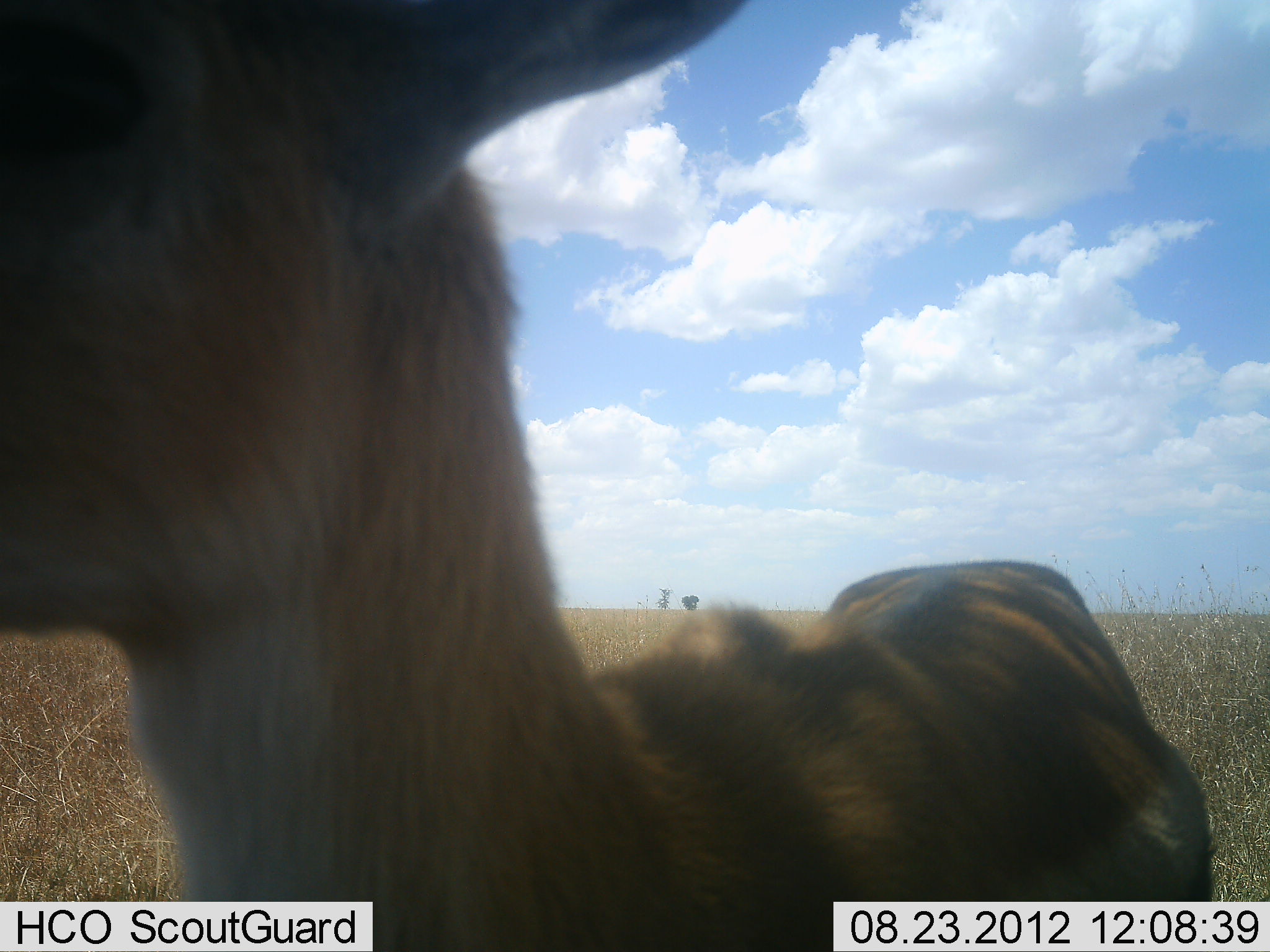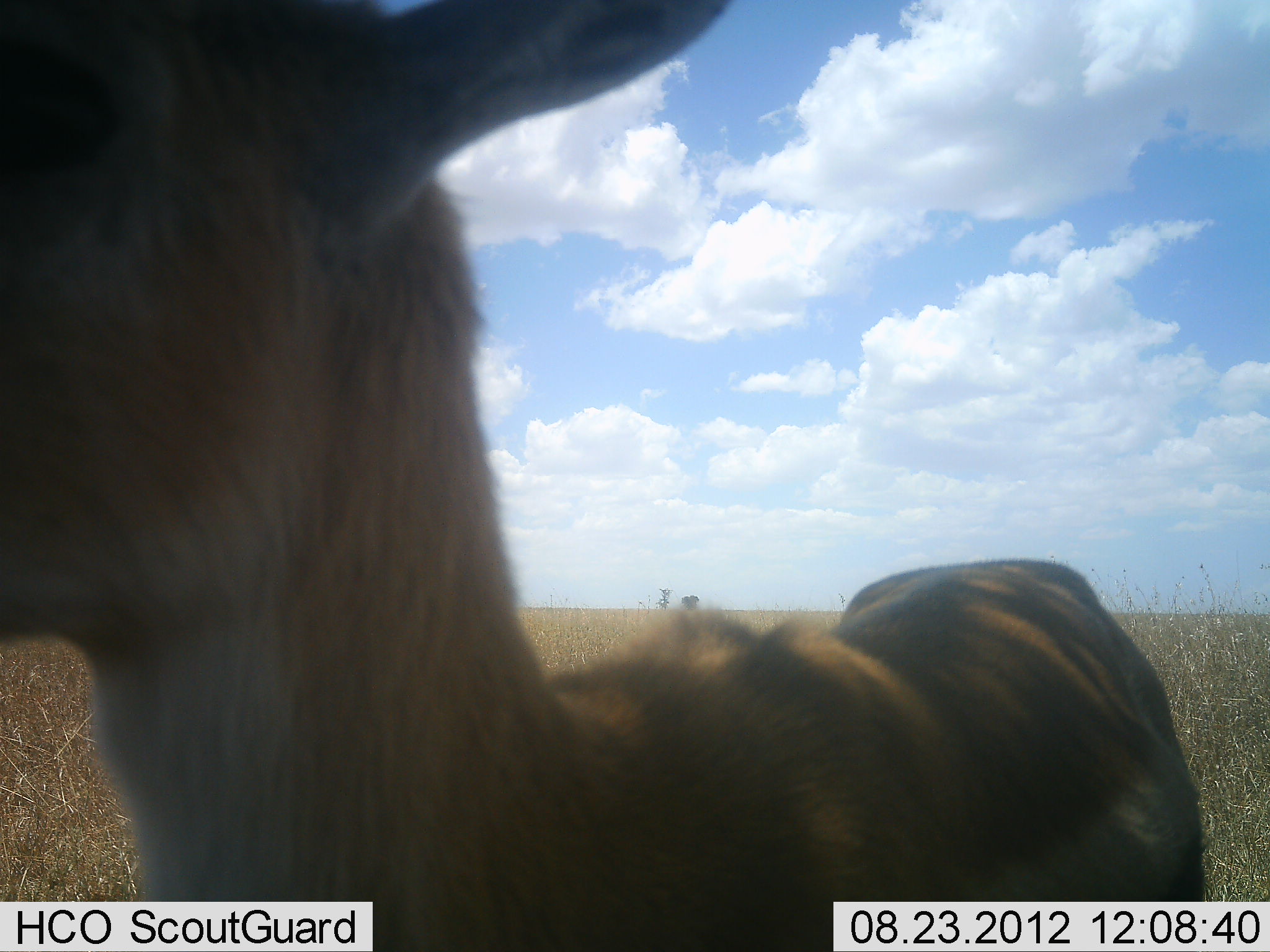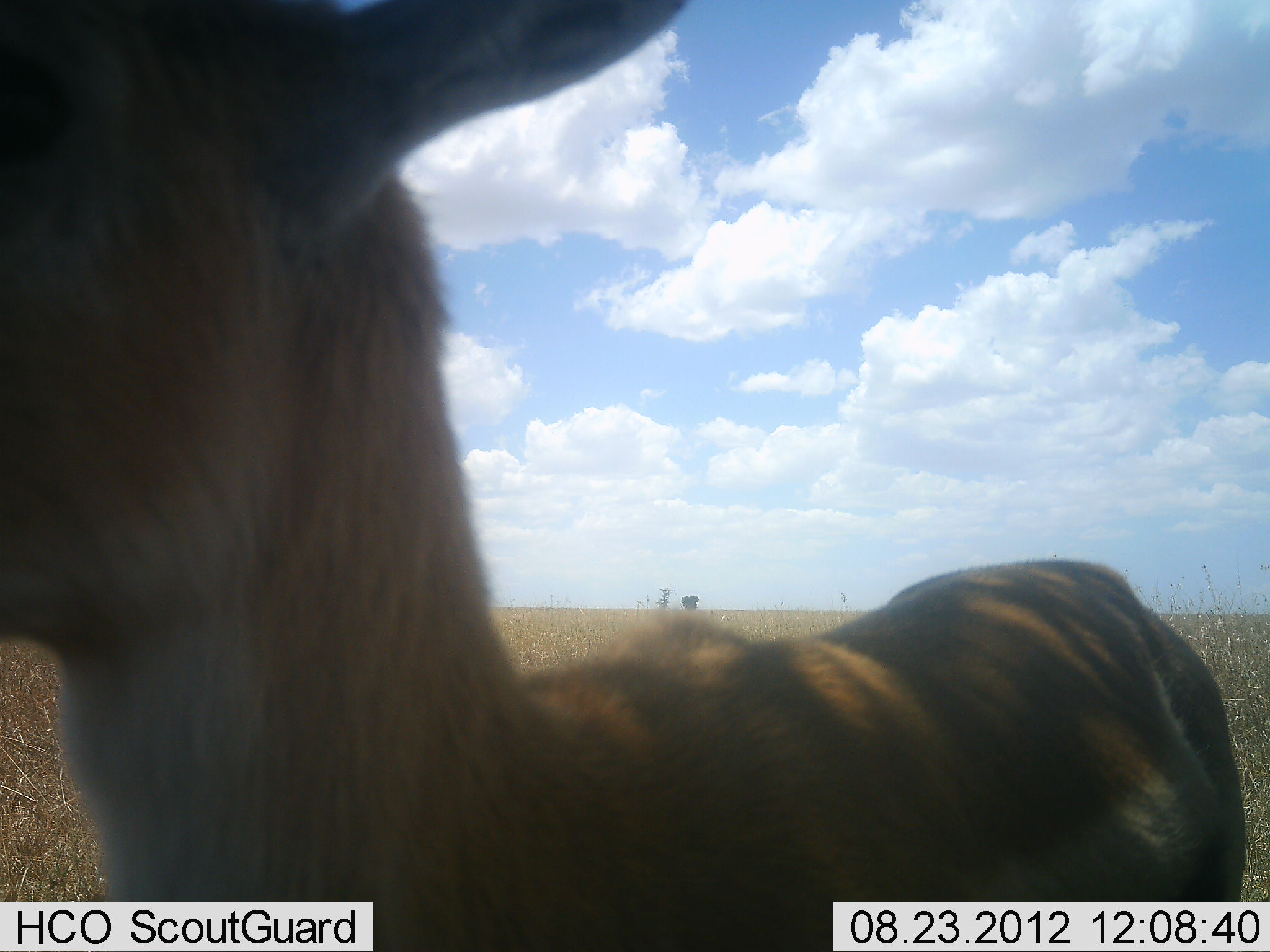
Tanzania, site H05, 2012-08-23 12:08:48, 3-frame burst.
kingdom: Animalia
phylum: Chordata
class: Mammalia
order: Artiodactyla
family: Bovidae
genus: Eudorcas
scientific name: Eudorcas thomsonii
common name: thomson's gazelle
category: gazellethomsons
Gazellethomsons (thomson's gazelle) (Eudorcas thomsonii), count 1. Behavior (volunteer vote fractions): standing 100%, resting 0%, moving 0%, interacting 0%. Young present (vote fraction): 0%. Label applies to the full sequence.